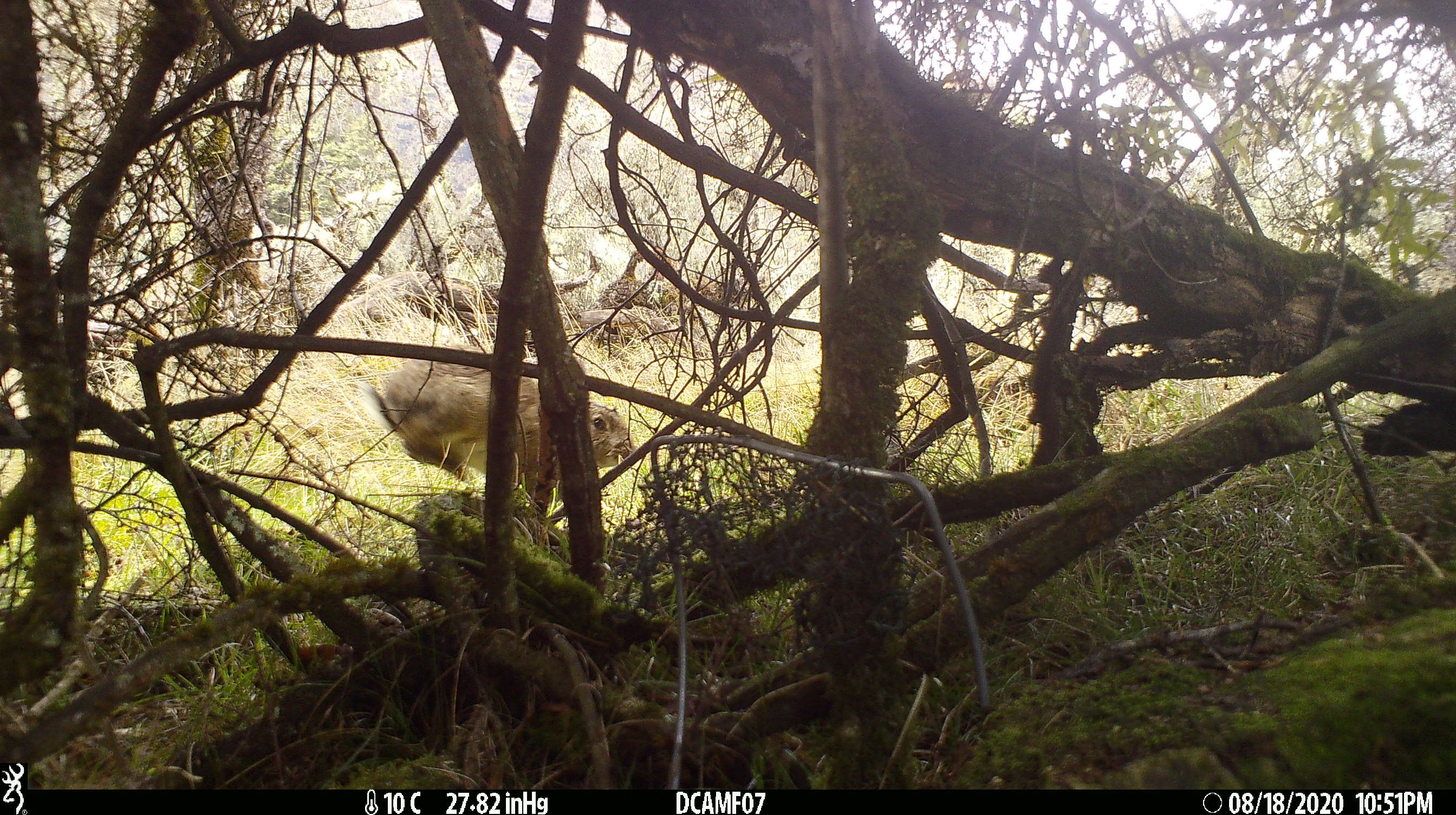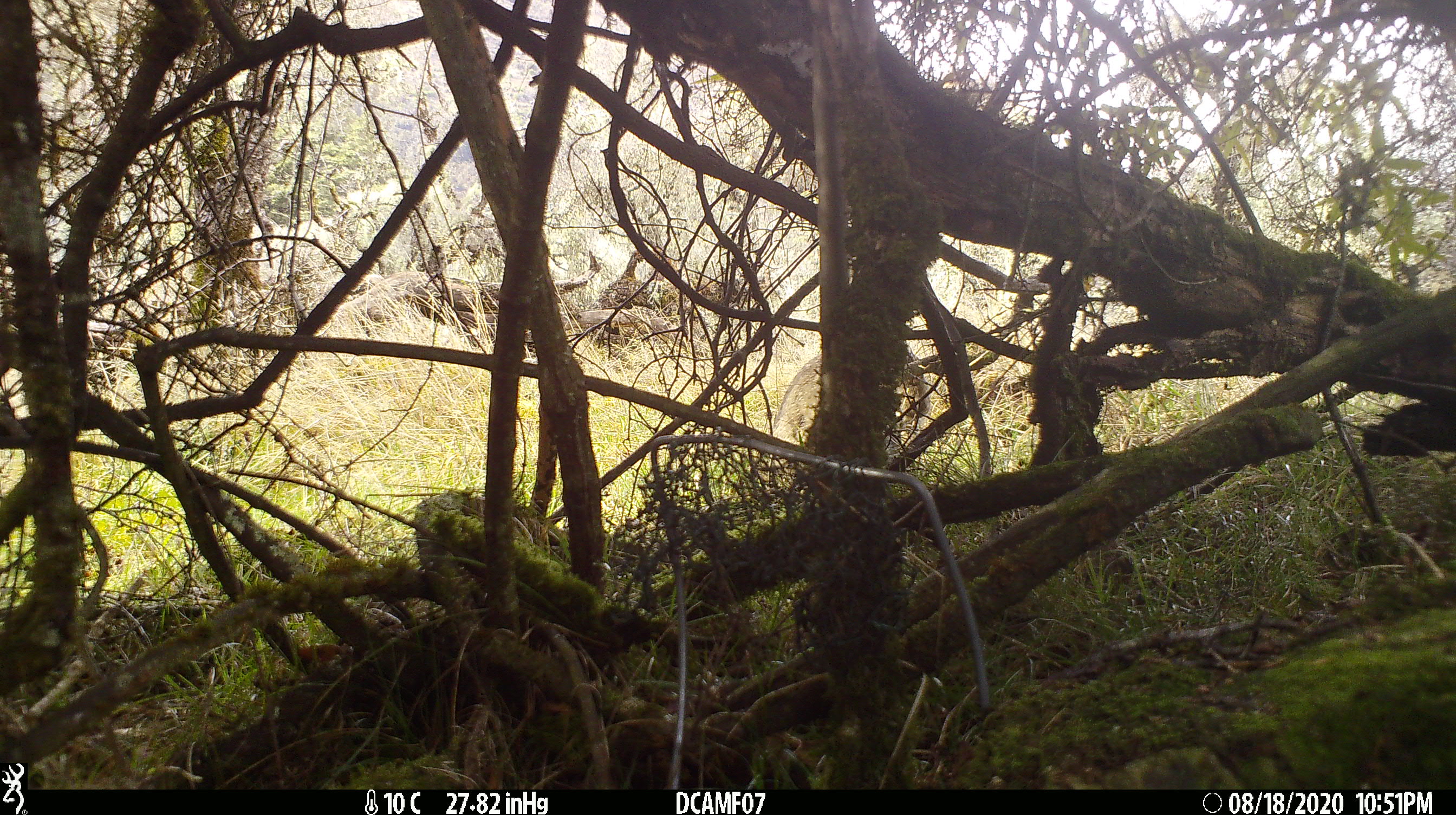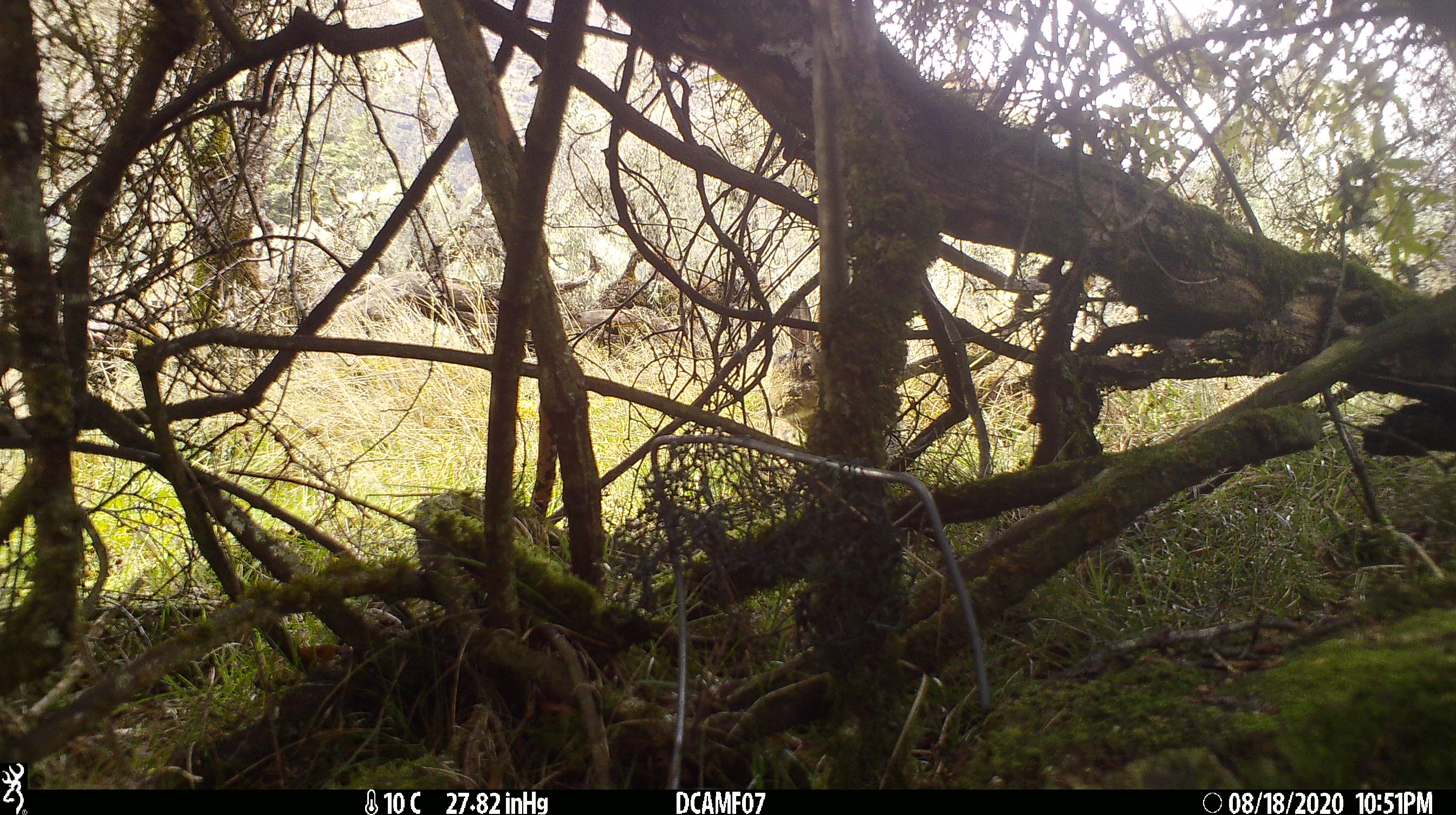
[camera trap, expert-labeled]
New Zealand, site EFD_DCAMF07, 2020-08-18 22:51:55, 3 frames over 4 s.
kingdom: Animalia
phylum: Chordata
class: Mammalia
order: Lagomorpha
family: Leporidae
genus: Oryctolagus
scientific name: Oryctolagus cuniculus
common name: european rabbit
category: rabbit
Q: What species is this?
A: Rabbit (european rabbit) (Oryctolagus cuniculus).